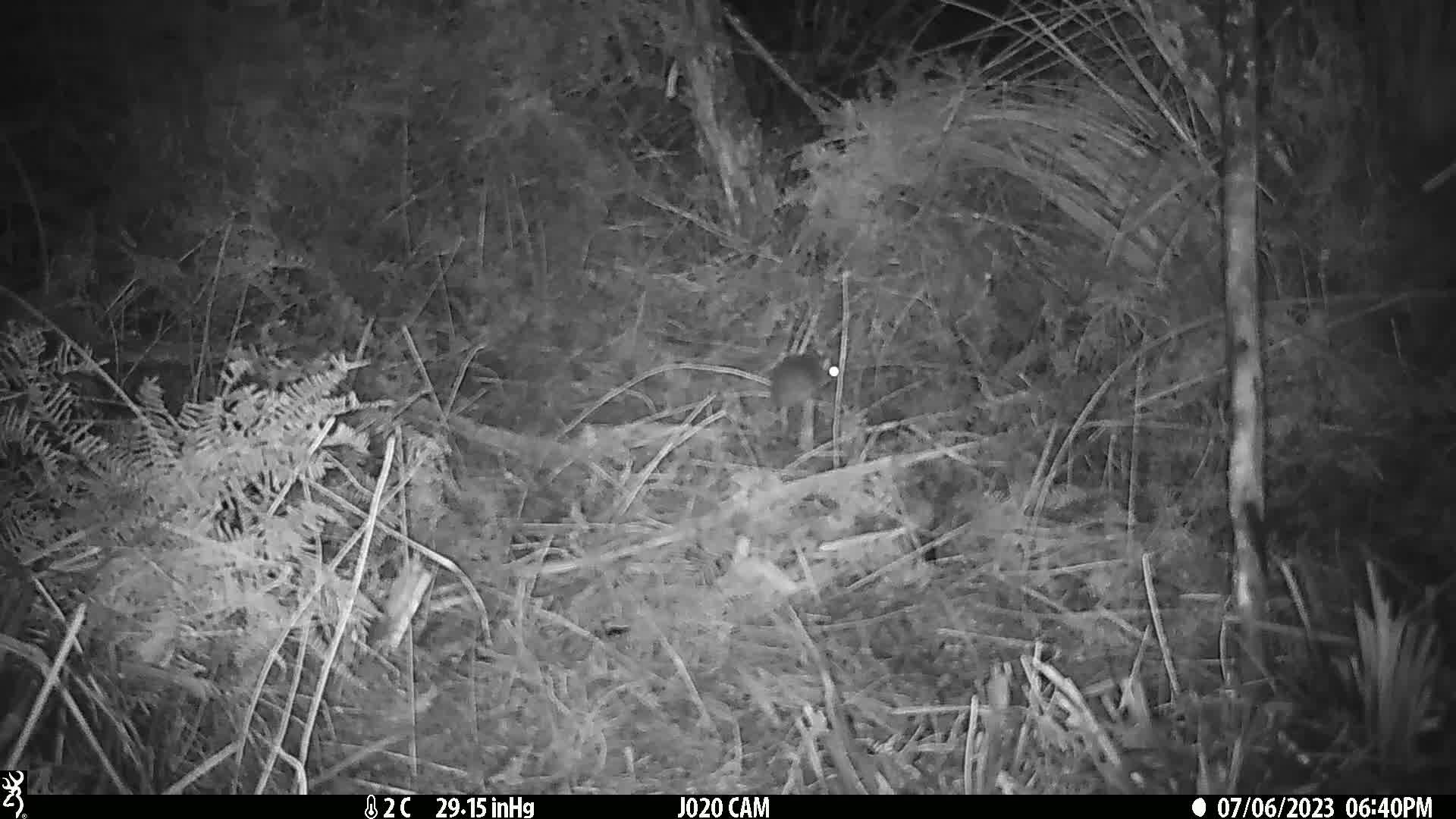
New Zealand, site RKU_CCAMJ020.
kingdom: Animalia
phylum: Chordata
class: Mammalia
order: Rodentia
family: Muridae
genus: Rattus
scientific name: Rattus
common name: rat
Rat (Rattus).